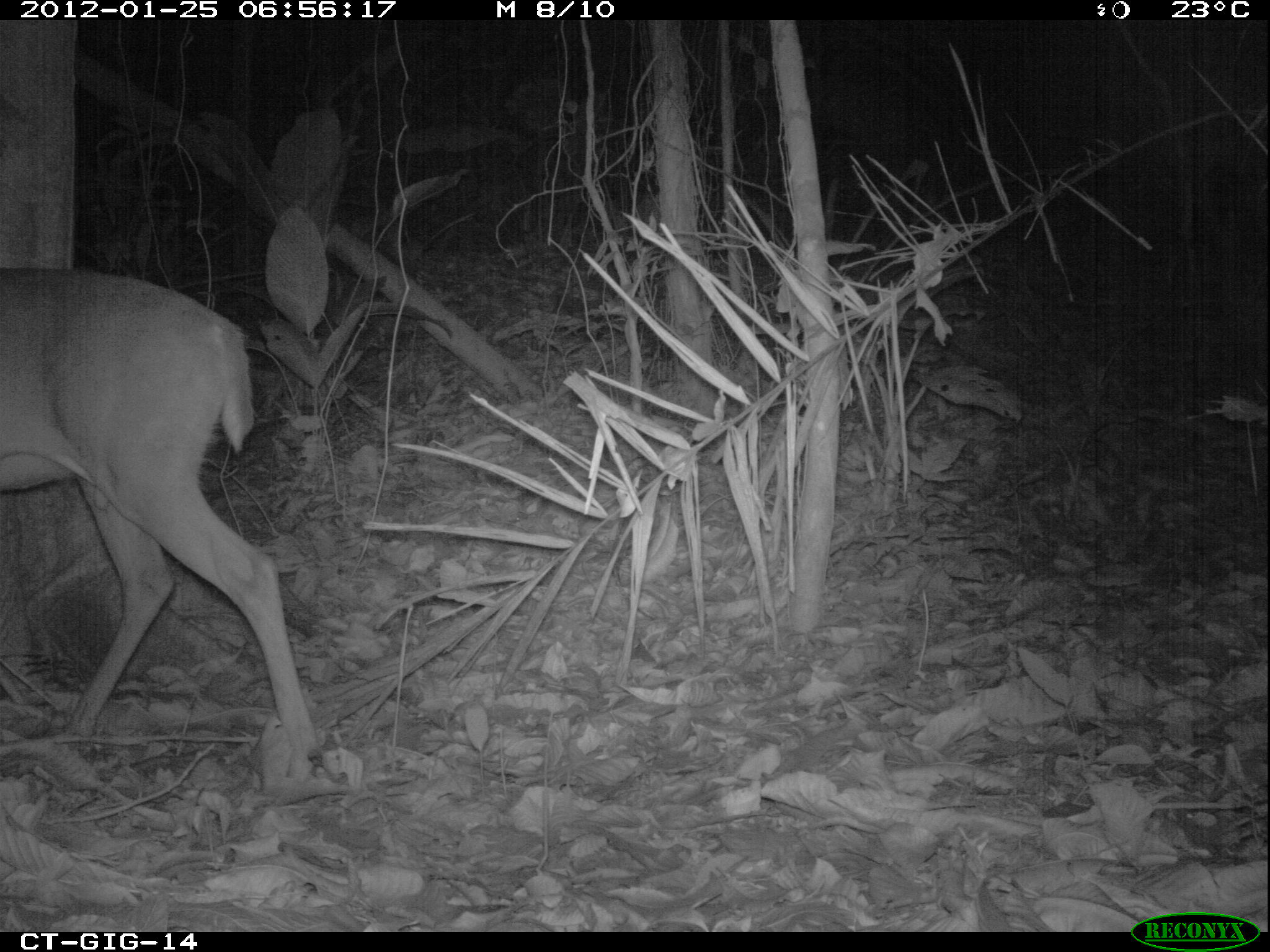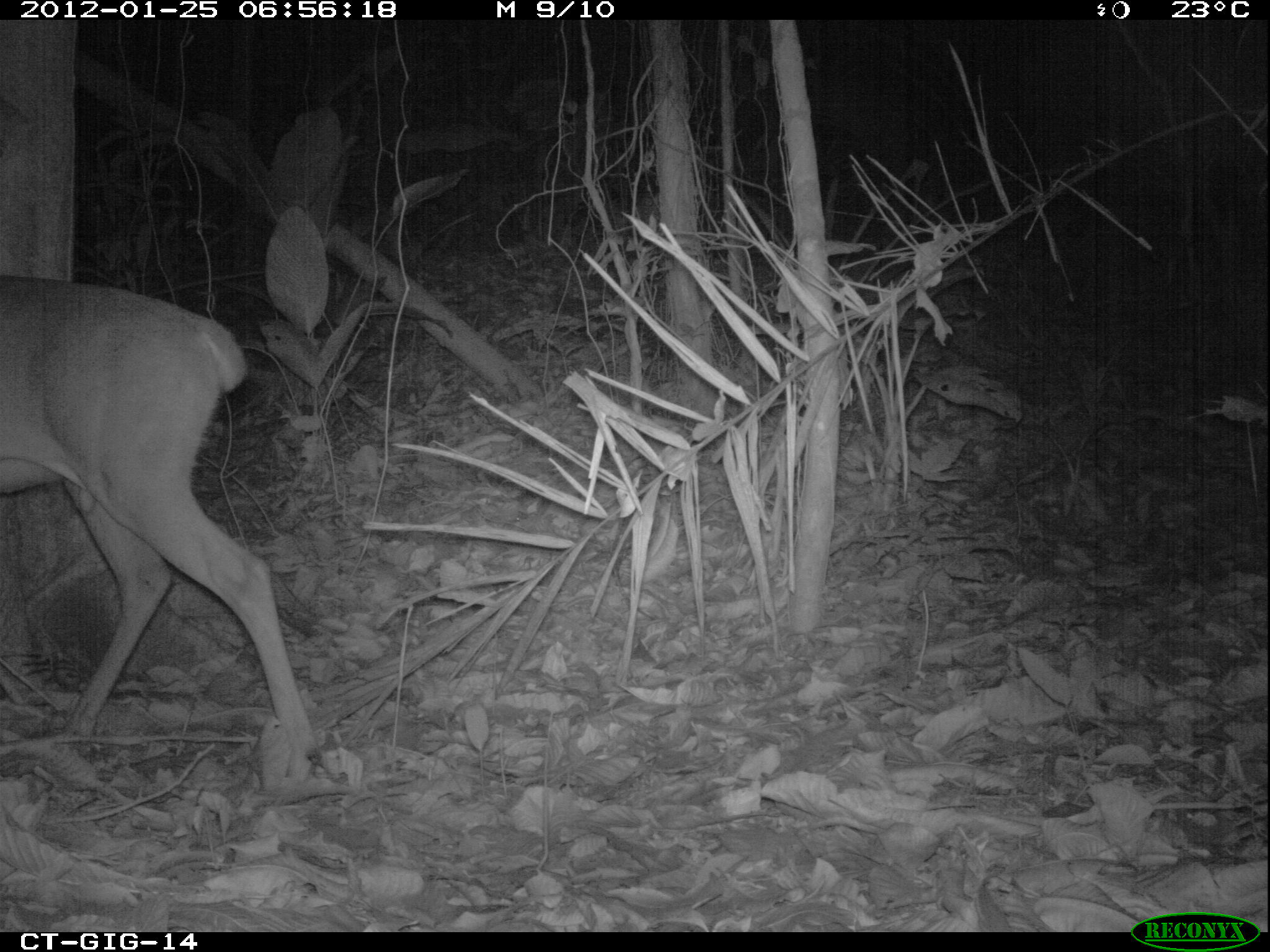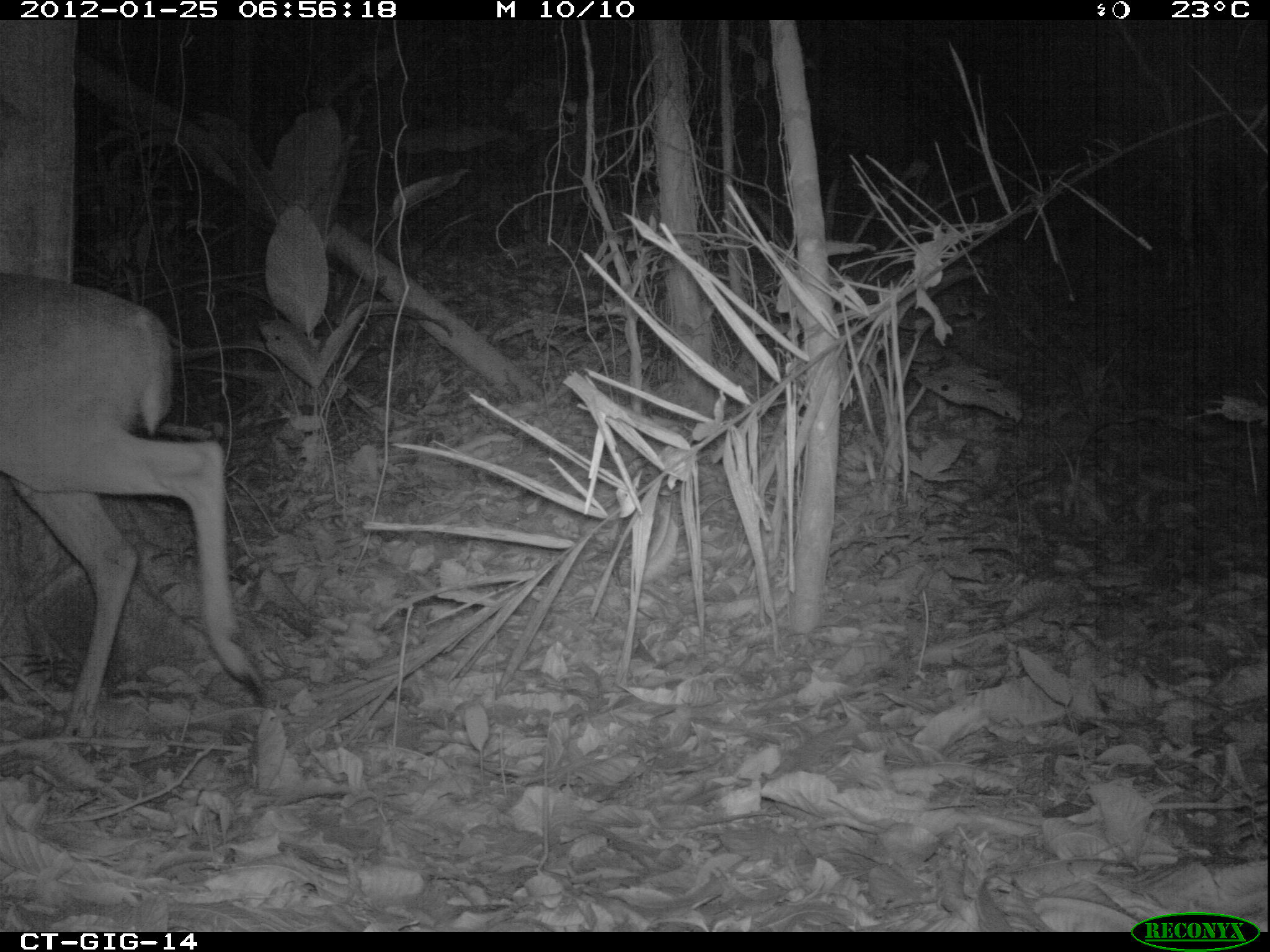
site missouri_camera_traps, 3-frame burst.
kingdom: Animalia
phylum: Chordata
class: Mammalia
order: Artiodactyla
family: Cervidae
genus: Odocoileus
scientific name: Odocoileus virginianus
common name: white-tailed deer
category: white tailed deer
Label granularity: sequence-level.